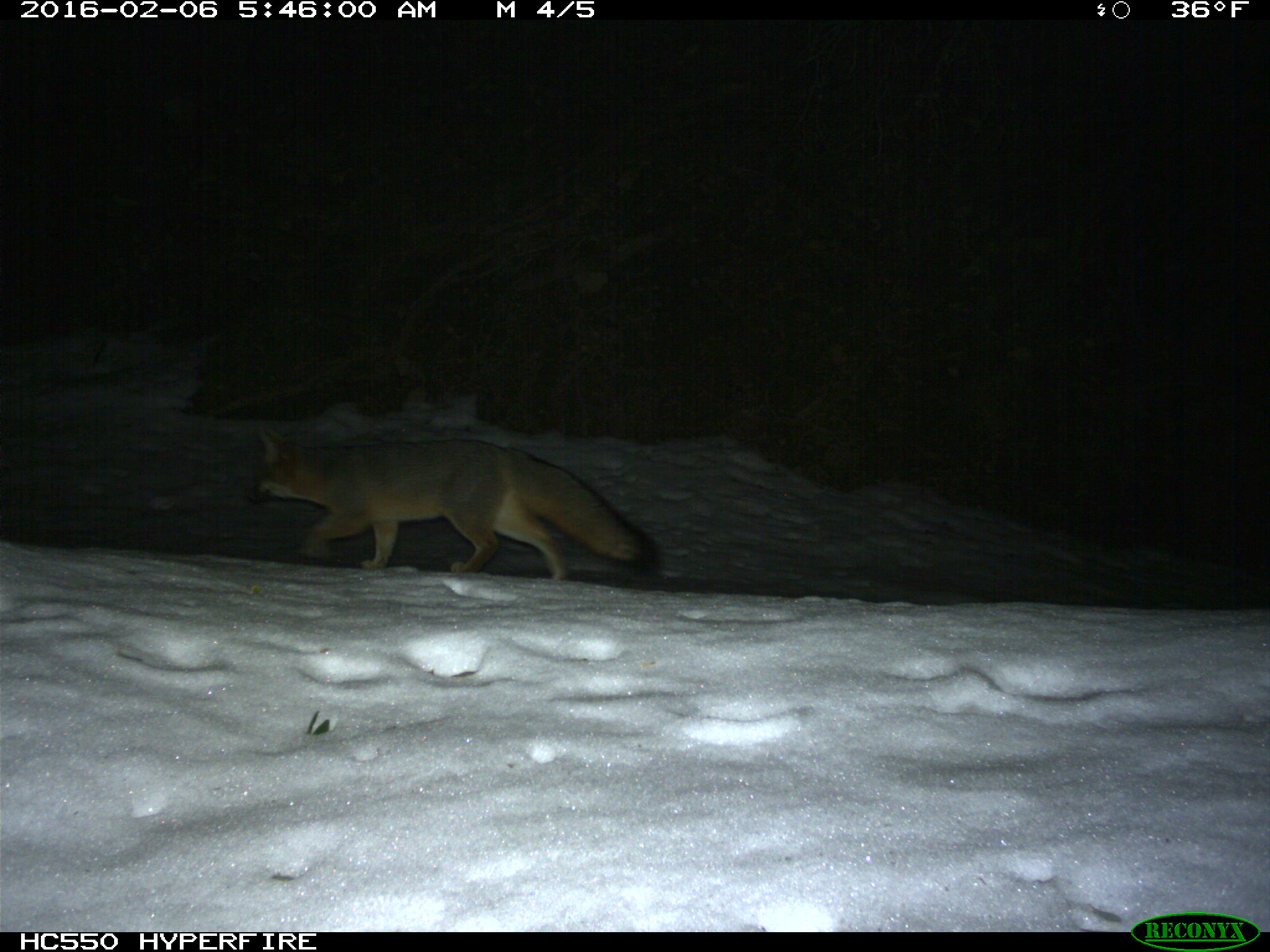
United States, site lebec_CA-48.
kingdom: Animalia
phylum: Chordata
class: Mammalia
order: Carnivora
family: Canidae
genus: Urocyon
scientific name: Urocyon cinereoargenteus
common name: gray fox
Urocyon cinereoargenteus (gray fox).